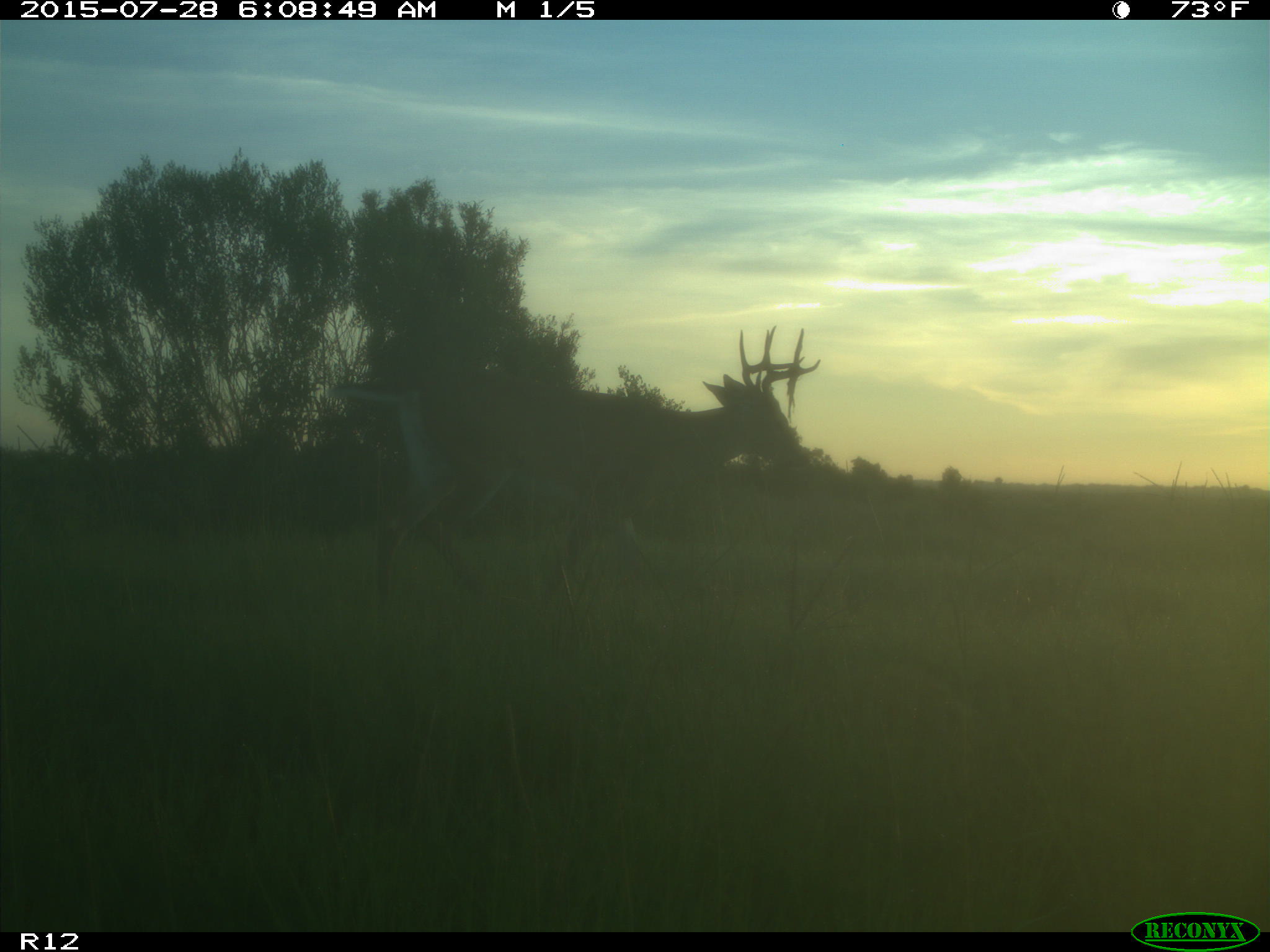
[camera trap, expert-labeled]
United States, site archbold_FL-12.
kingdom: Animalia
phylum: Chordata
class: Mammalia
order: Artiodactyla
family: Cervidae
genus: Odocoileus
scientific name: Odocoileus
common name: deer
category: unidentified deer